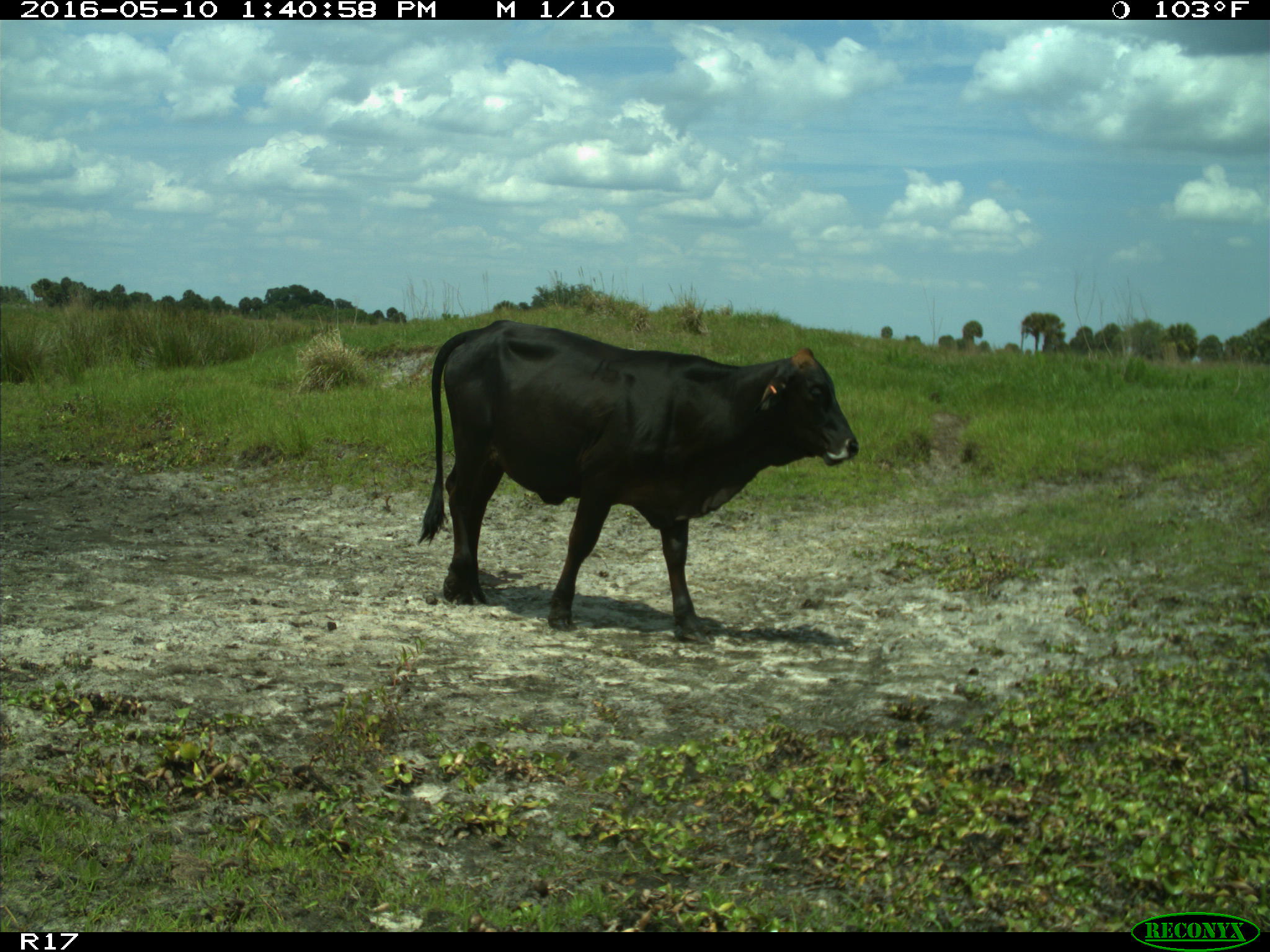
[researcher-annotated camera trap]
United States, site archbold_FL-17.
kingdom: Animalia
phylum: Chordata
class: Mammalia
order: Artiodactyla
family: Bovidae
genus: Bos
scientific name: Bos taurus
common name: domestic cow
Bos taurus (domestic cow).